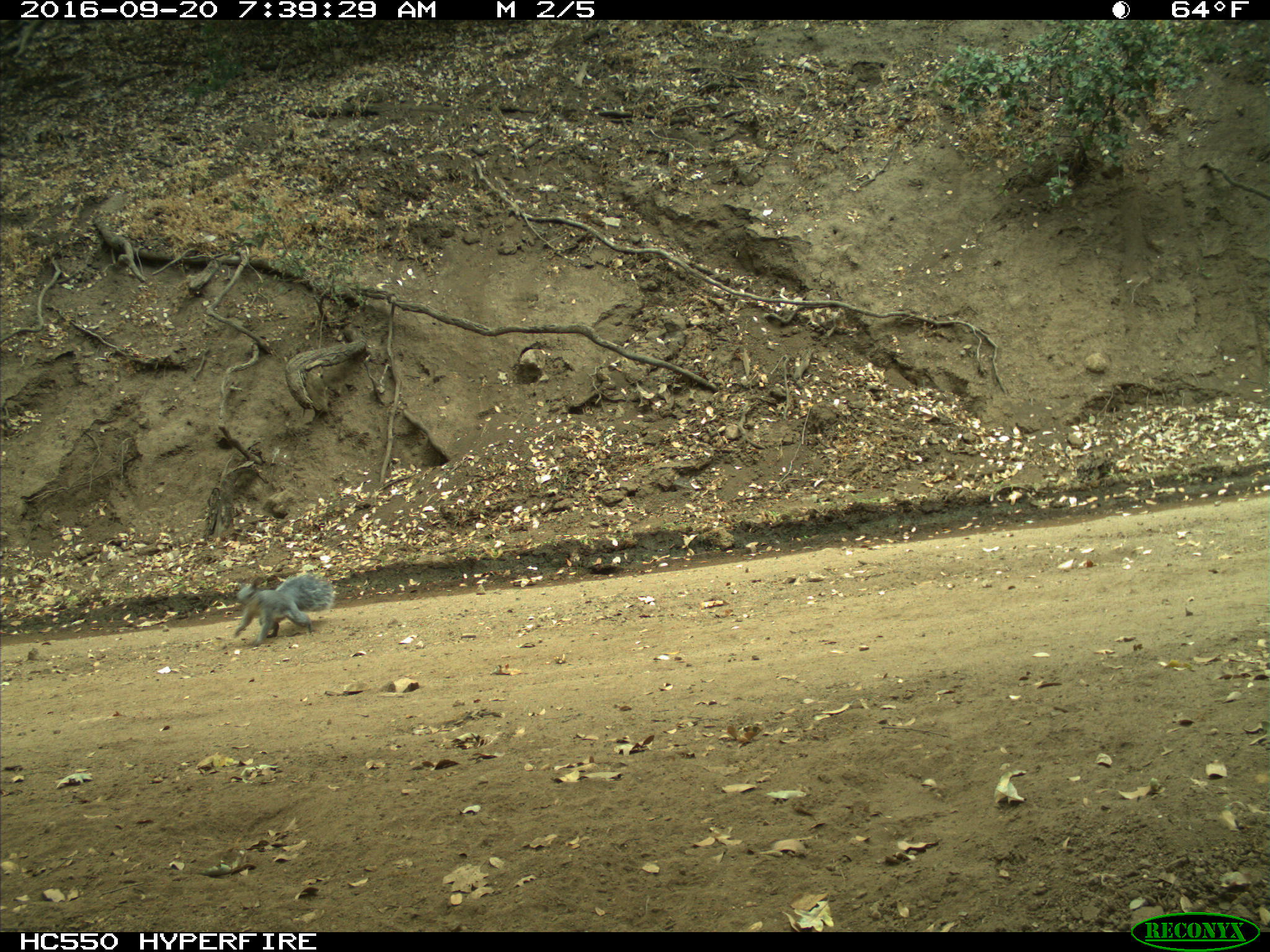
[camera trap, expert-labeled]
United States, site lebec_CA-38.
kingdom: Animalia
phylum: Chordata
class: Mammalia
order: Rodentia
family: Sciuridae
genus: Sciurus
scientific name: Sciurus carolinensis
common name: eastern gray squirrel